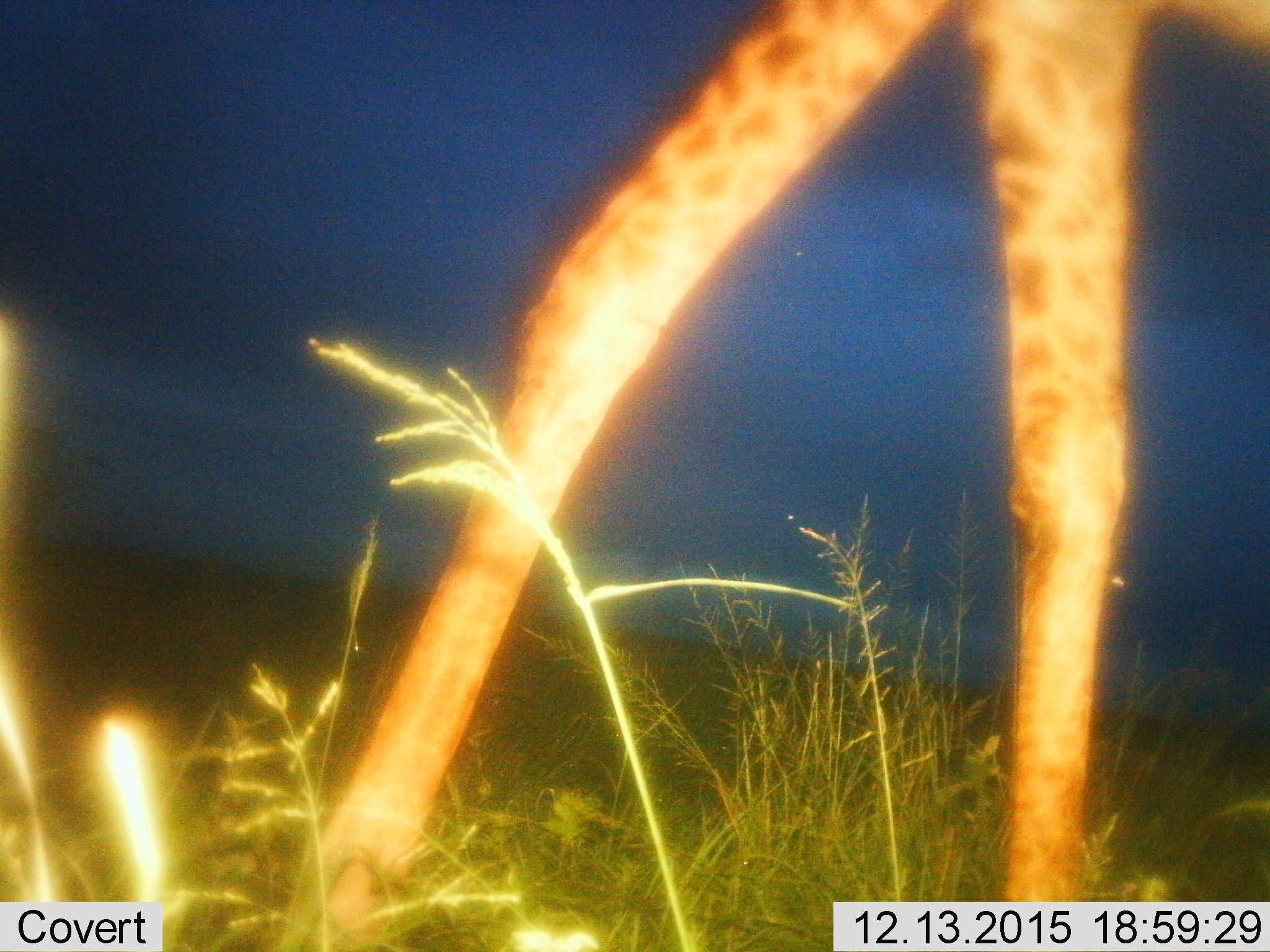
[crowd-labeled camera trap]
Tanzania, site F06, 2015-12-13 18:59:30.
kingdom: Animalia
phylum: Chordata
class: Mammalia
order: Artiodactyla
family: Giraffidae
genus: Giraffa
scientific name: Giraffa camelopardalis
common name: giraffe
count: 1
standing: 47%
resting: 0%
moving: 58%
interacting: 0%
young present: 0%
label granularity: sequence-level